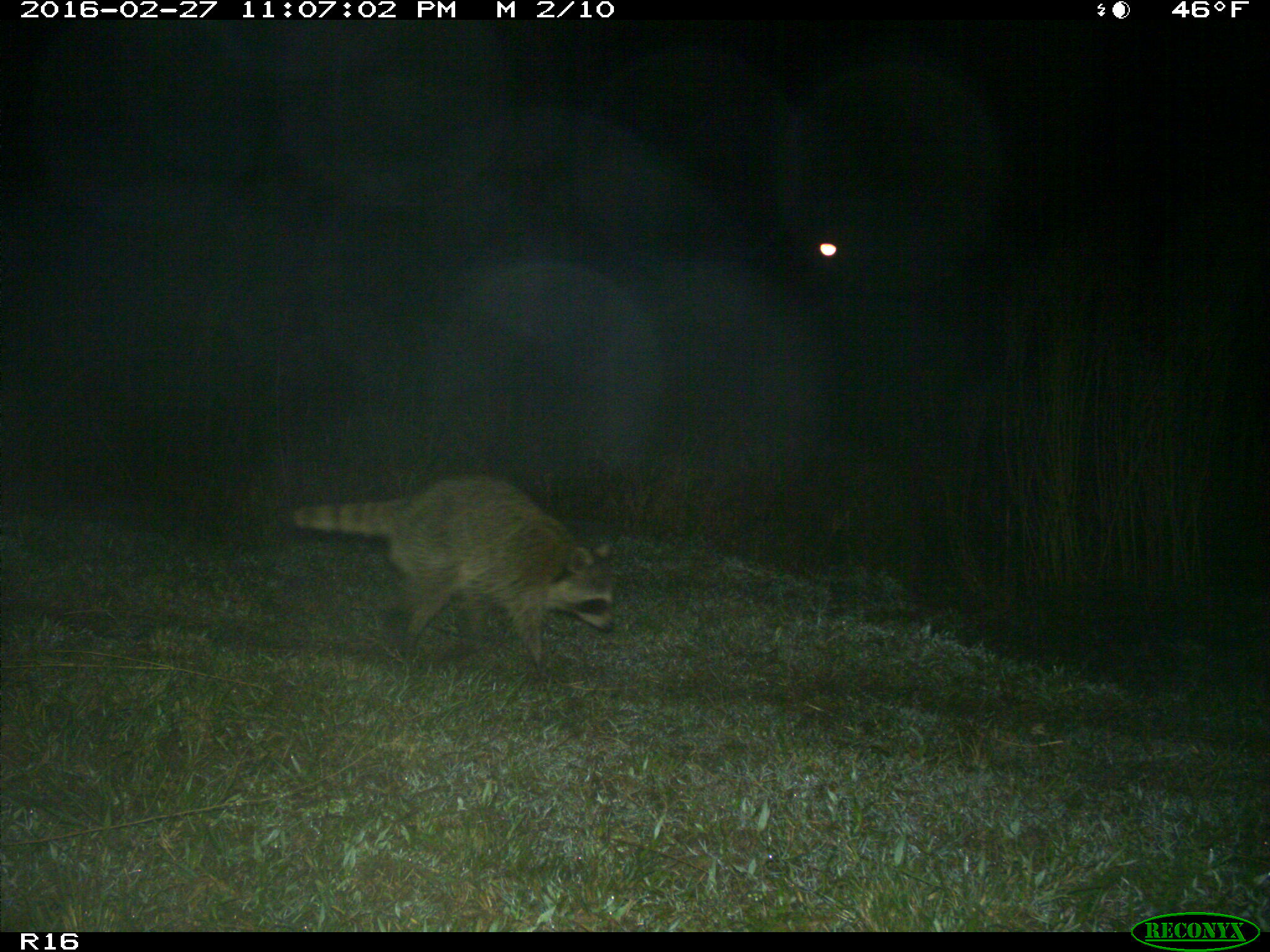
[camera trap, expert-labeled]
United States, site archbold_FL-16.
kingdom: Animalia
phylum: Chordata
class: Mammalia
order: Carnivora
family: Procyonidae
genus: Procyon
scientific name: Procyon lotor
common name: common raccoon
Procyon lotor (common raccoon).